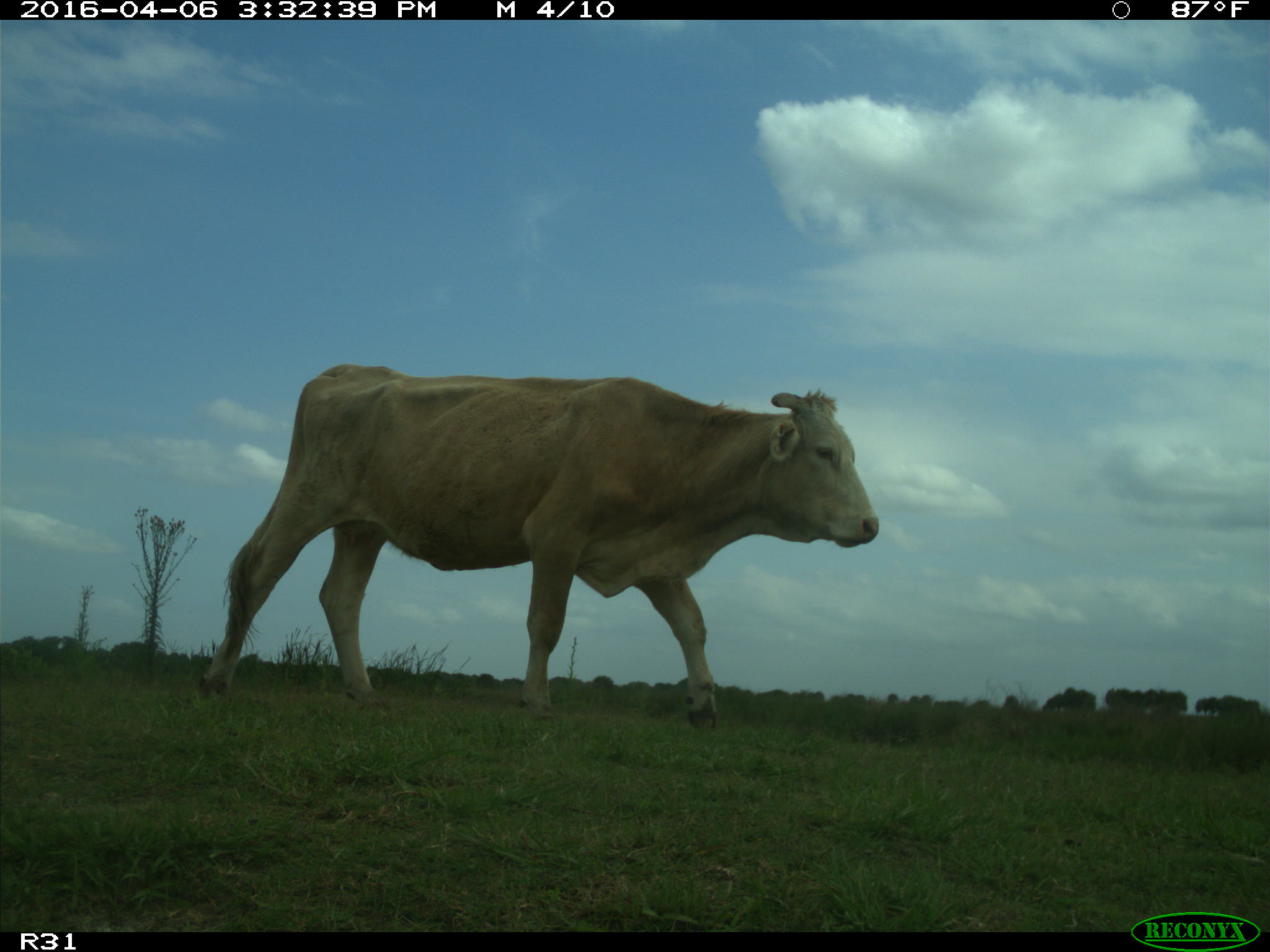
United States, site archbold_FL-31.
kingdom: Animalia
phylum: Chordata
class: Mammalia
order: Artiodactyla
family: Bovidae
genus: Bos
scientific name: Bos taurus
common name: domestic cow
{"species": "Bos taurus (domestic cow)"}